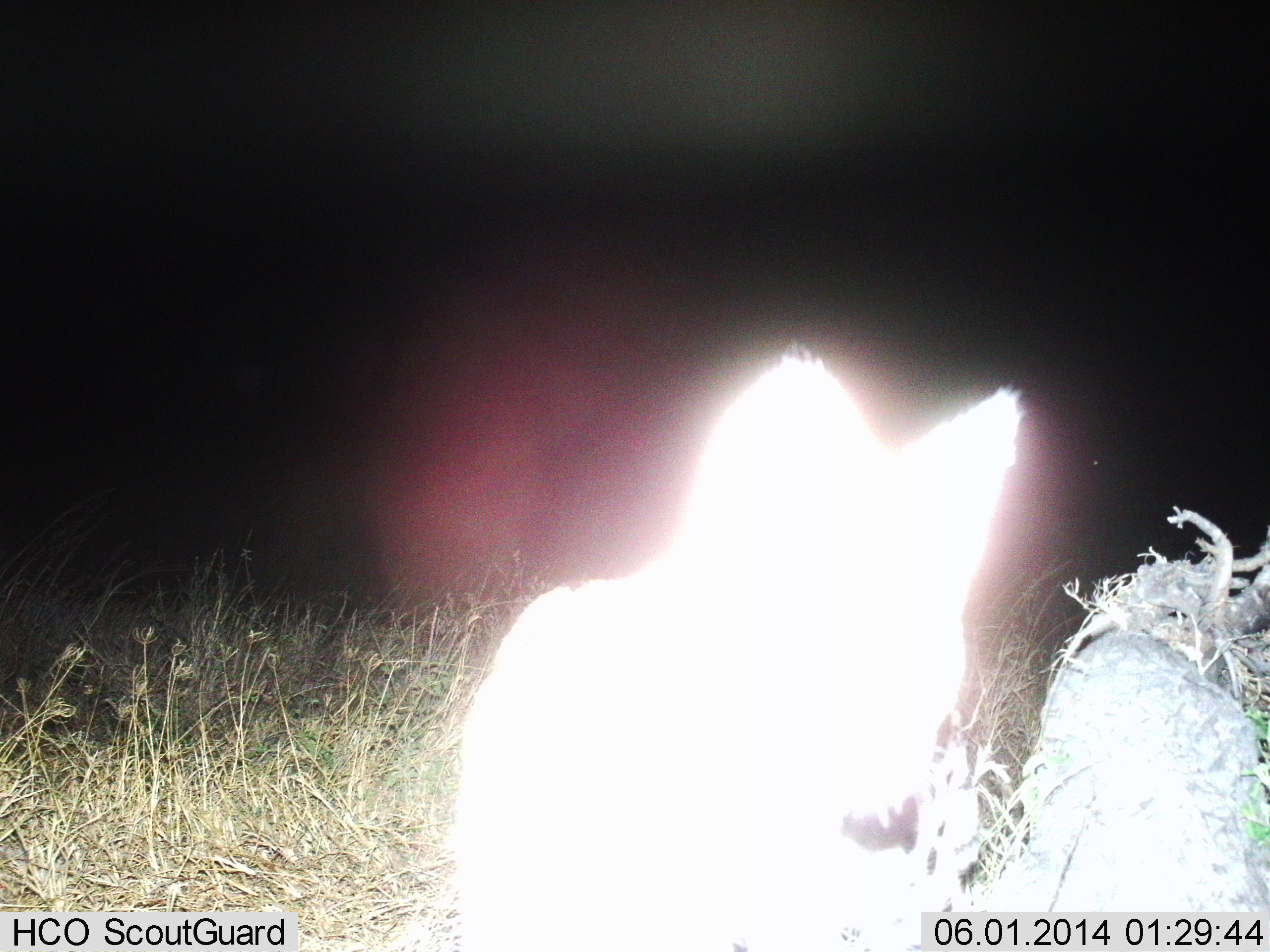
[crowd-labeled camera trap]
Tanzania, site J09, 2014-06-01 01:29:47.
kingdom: Animalia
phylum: Chordata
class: Mammalia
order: Carnivora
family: Felidae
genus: Leptailurus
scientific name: Leptailurus serval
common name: serval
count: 1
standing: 100%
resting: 0%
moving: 0%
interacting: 0%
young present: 0%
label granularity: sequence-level